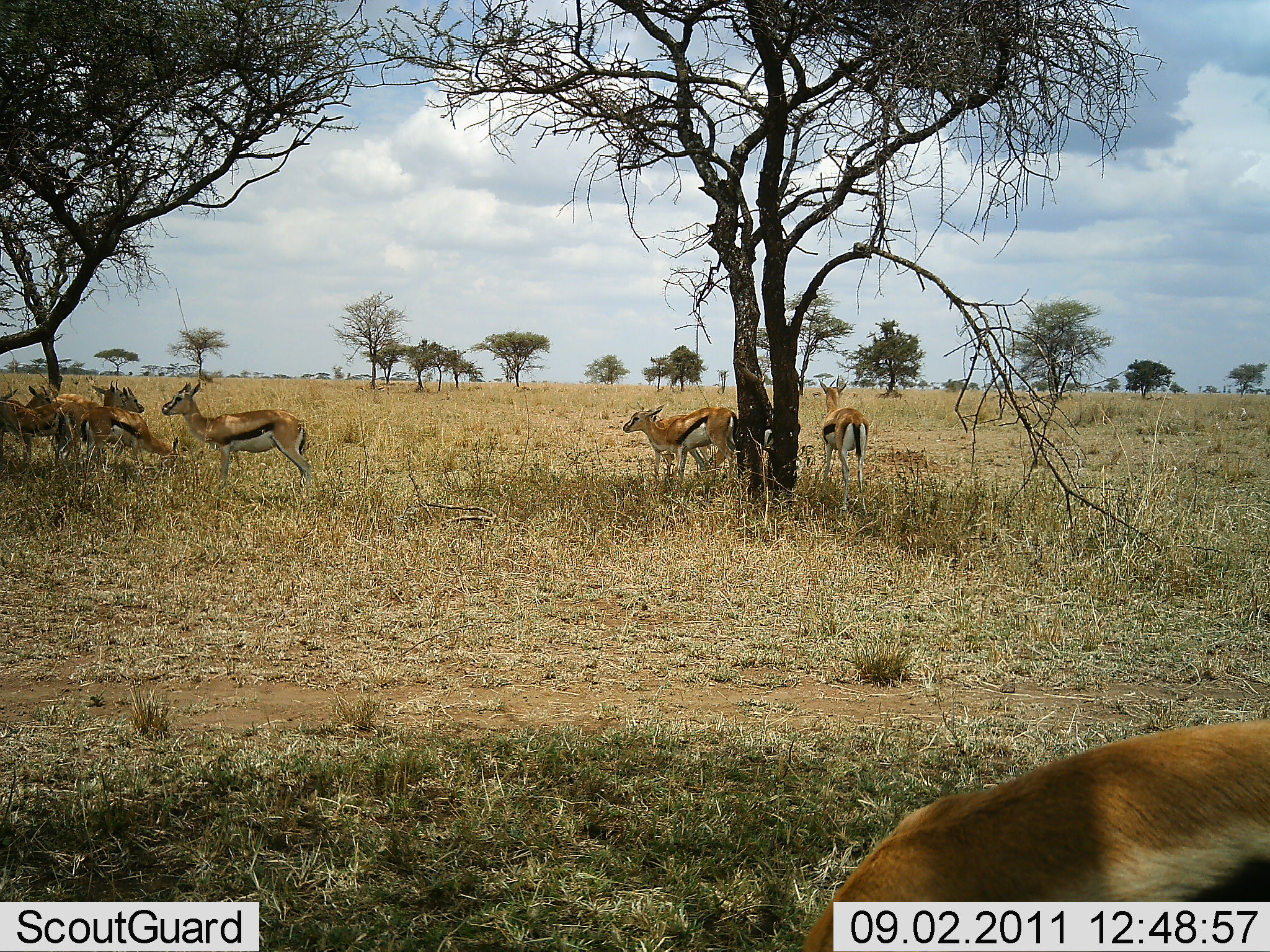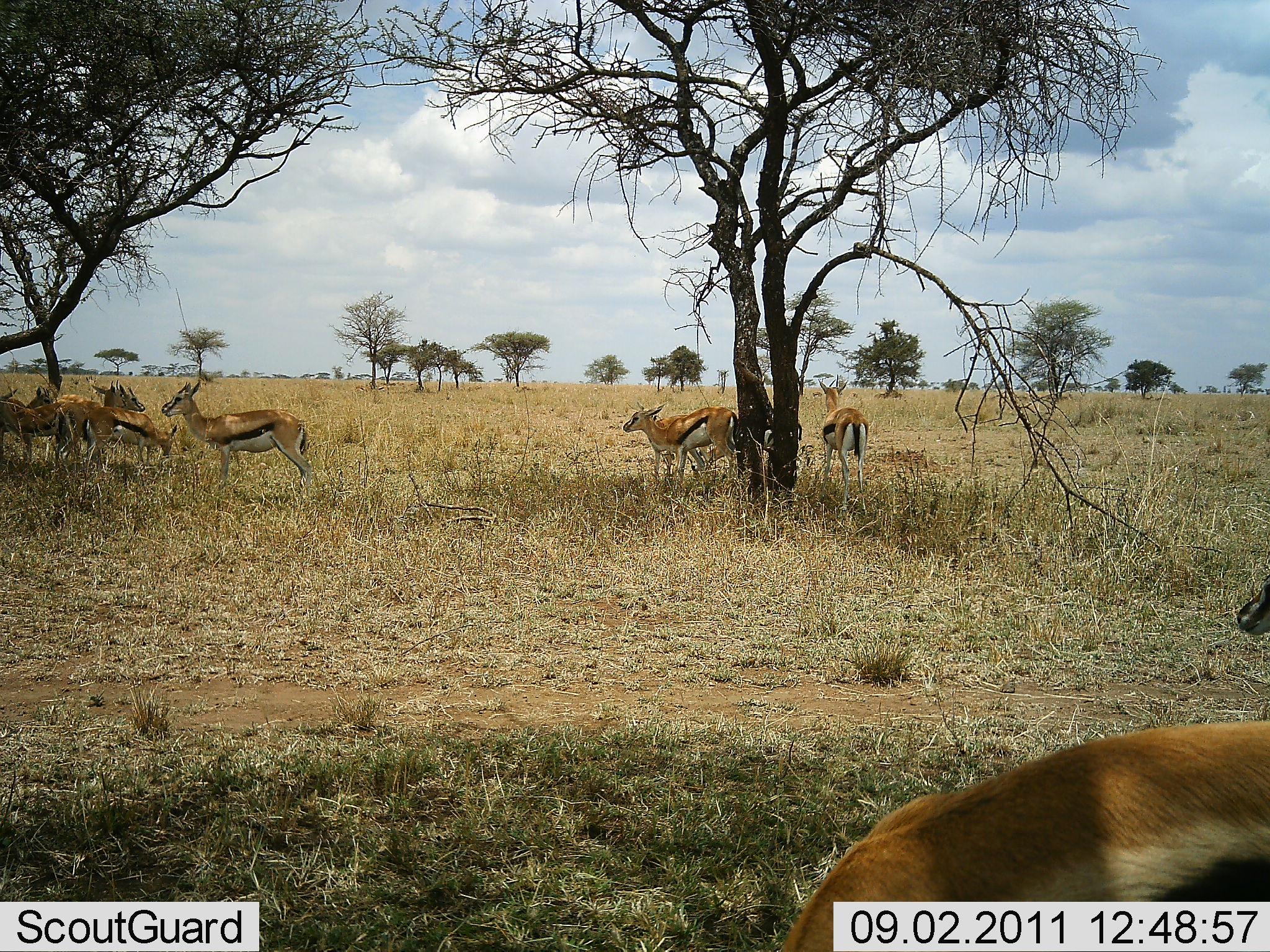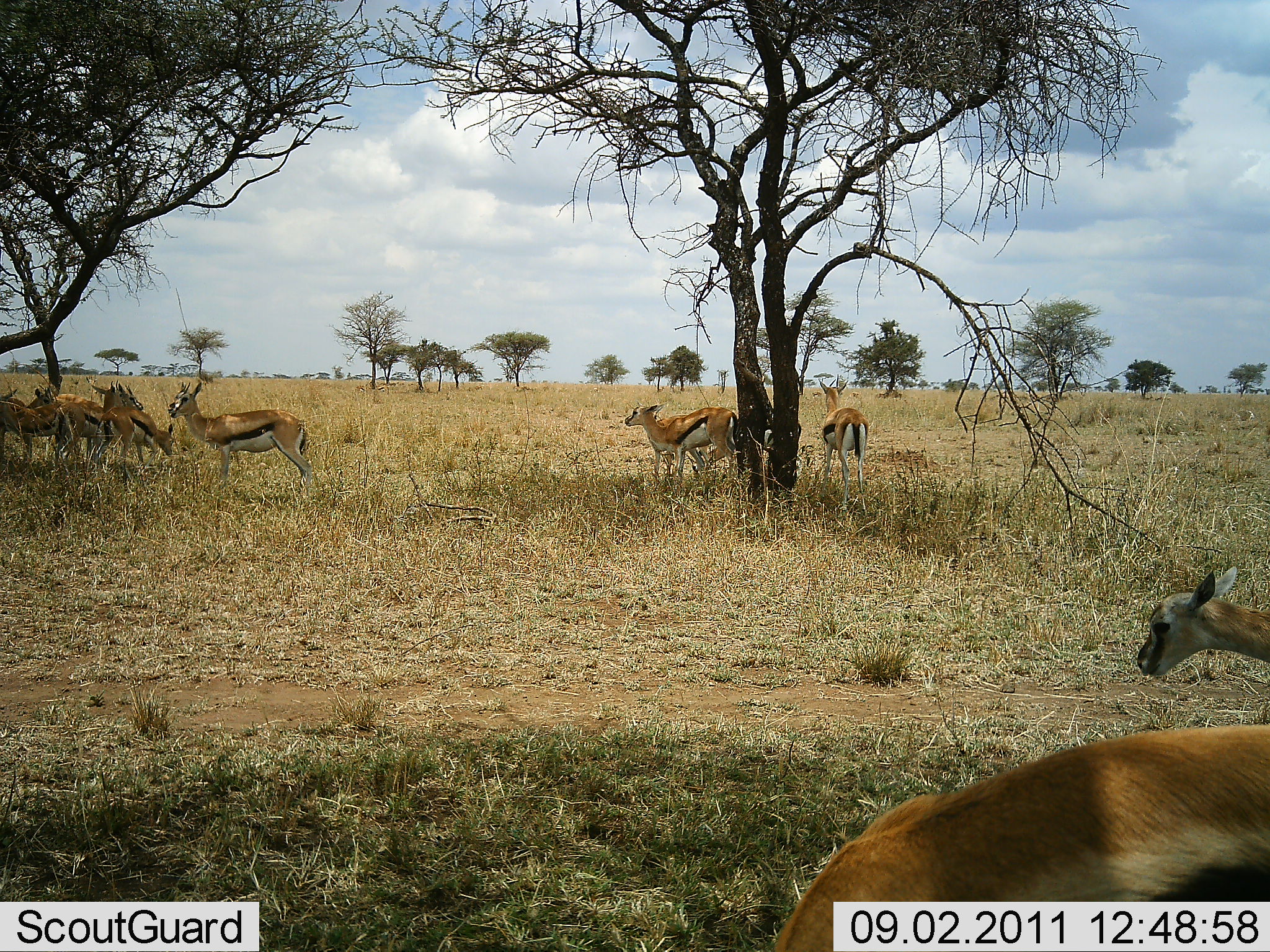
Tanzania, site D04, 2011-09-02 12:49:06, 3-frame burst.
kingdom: Animalia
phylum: Chordata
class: Mammalia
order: Artiodactyla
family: Bovidae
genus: Eudorcas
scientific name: Eudorcas thomsonii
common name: thomson's gazelle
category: gazellethomsons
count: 9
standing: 86%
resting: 0%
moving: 36%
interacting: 7%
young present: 29%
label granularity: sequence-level